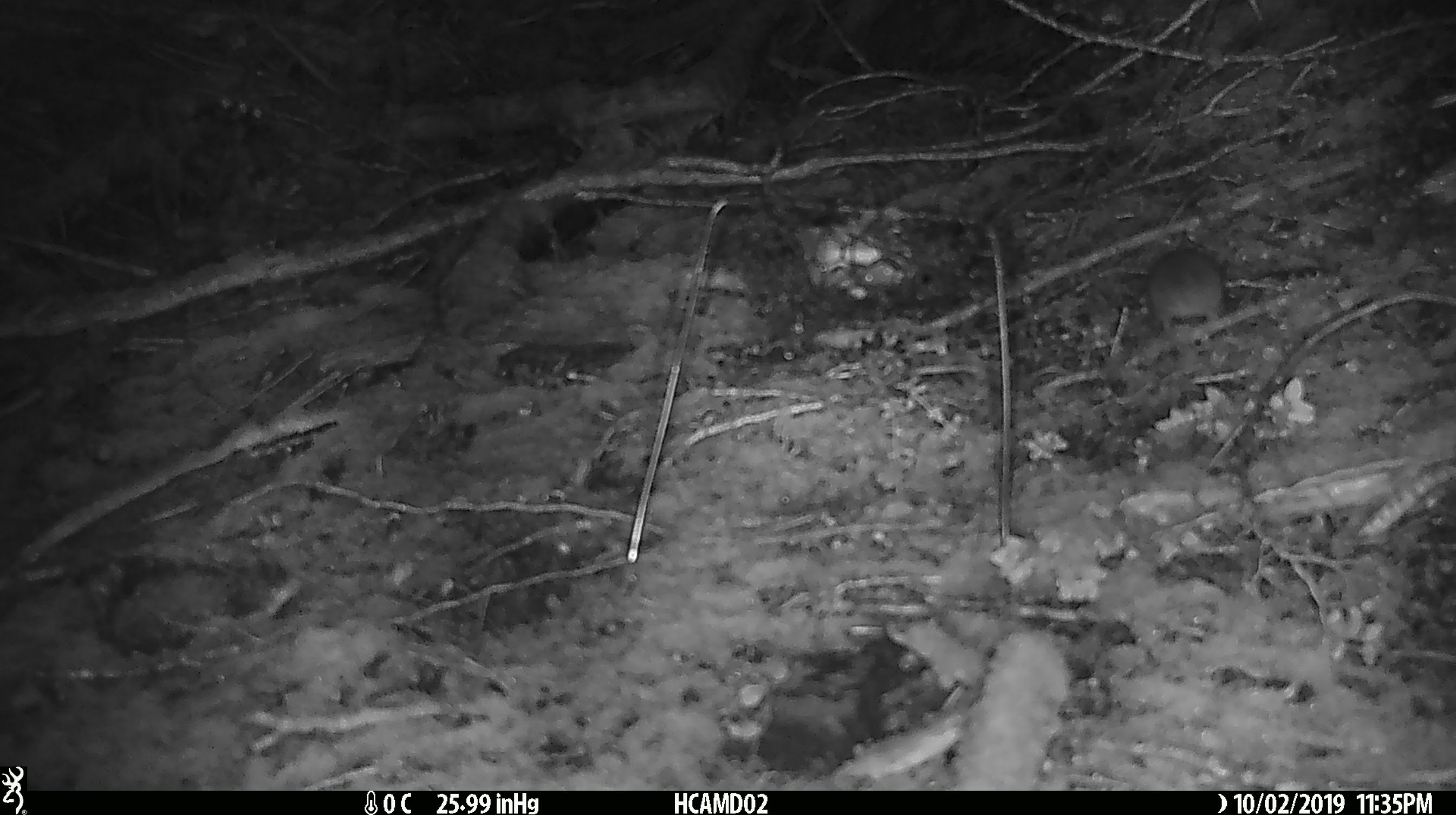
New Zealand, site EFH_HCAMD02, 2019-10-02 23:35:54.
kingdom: Animalia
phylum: Chordata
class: Mammalia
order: Rodentia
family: Muridae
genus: Mus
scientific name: Mus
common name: mouse